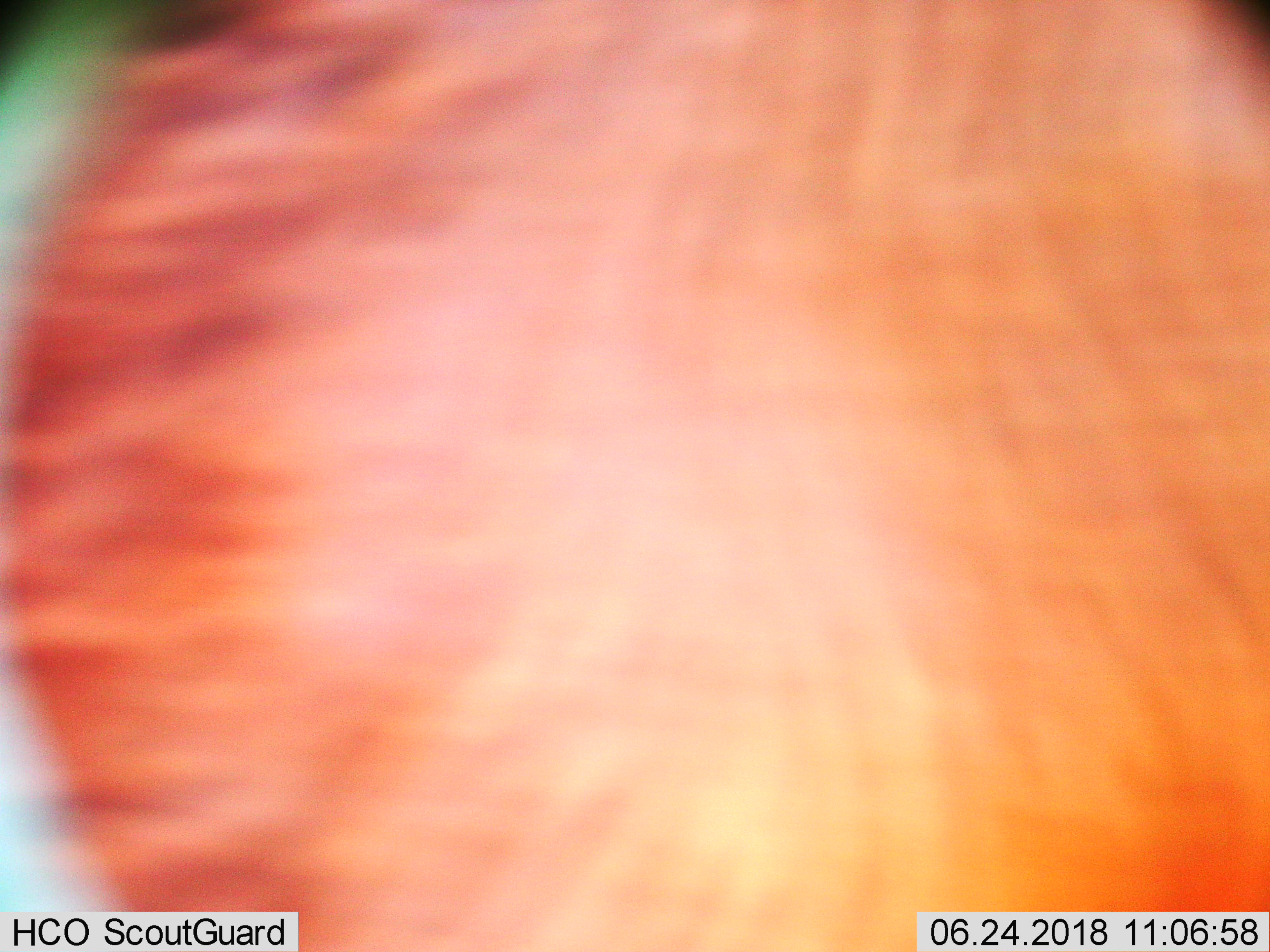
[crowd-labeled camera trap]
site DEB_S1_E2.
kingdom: Animalia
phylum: Chordata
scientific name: Vertebrata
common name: domestic animal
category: domesticanimal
Domesticanimal (domestic animal) (Vertebrata), count 1. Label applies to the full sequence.